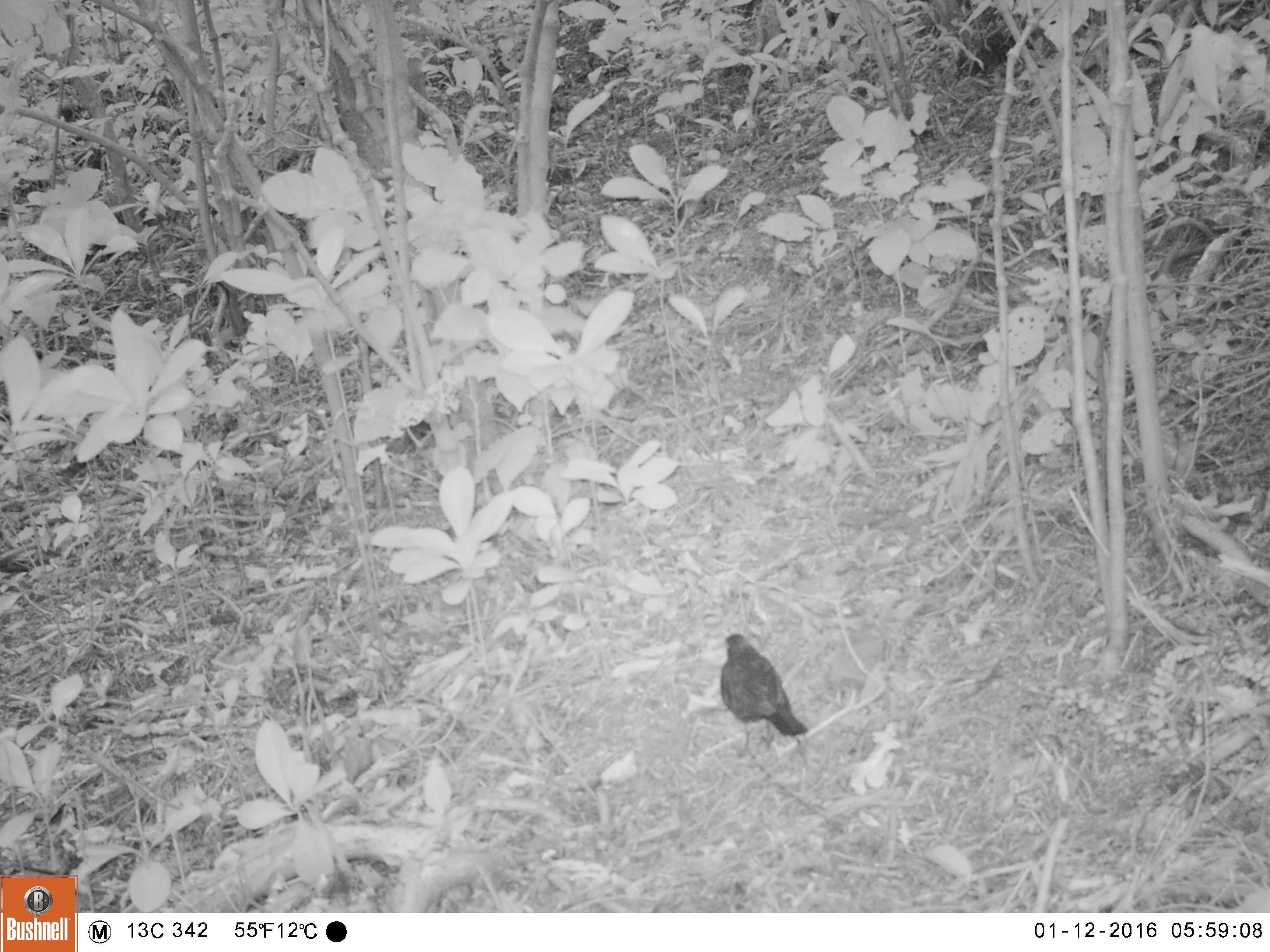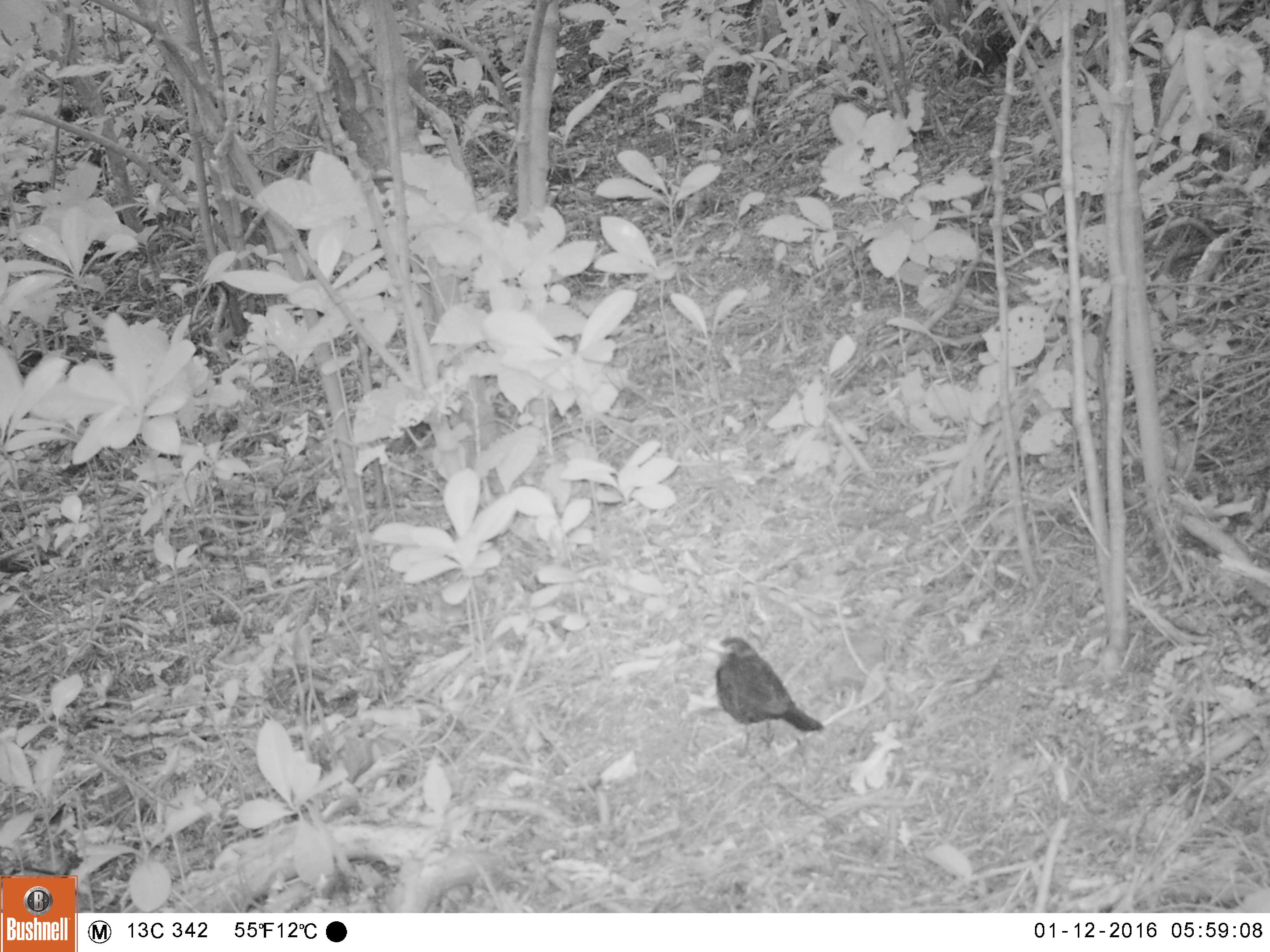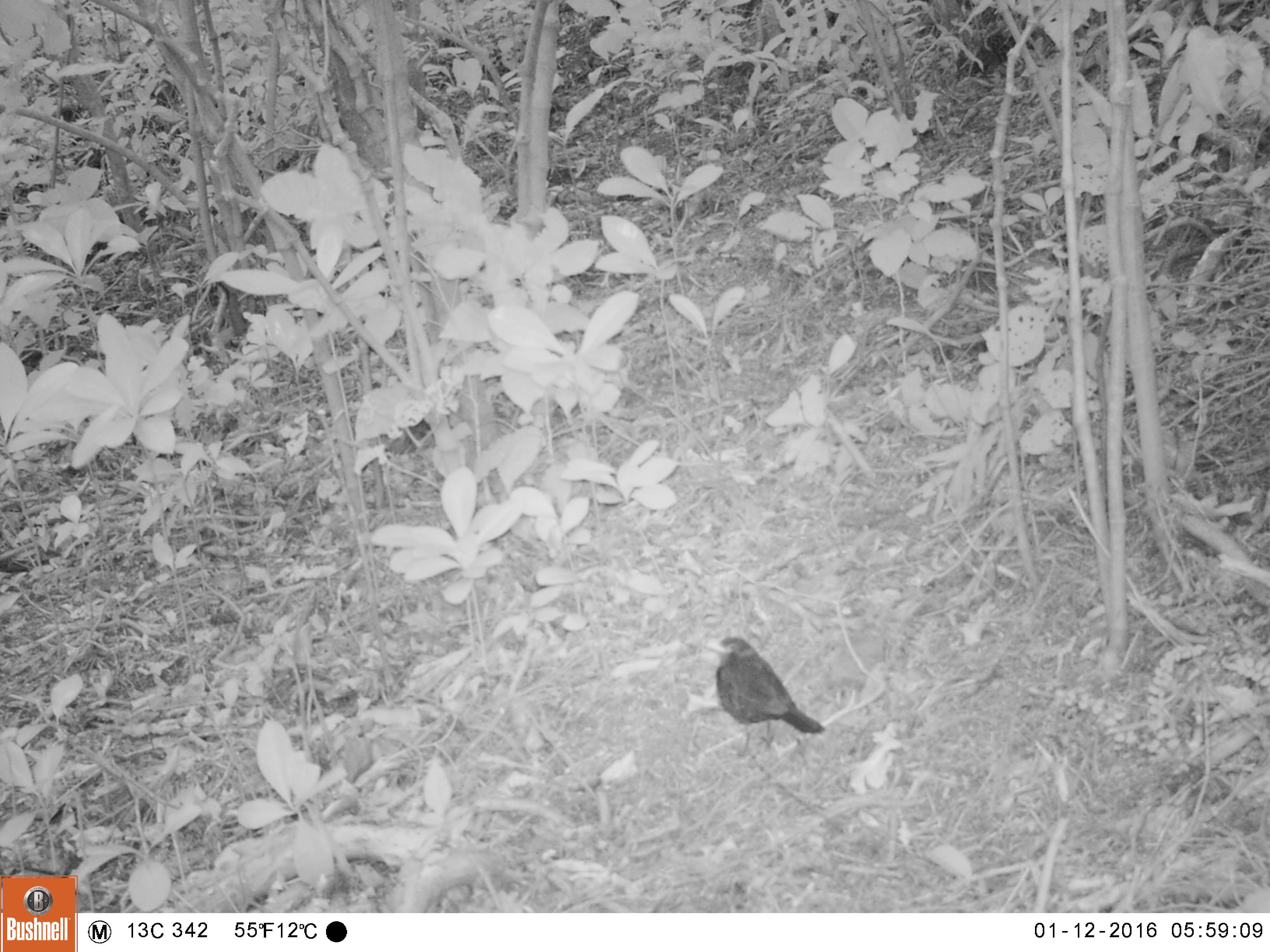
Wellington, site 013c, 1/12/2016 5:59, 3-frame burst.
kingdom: Animalia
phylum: Chordata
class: Aves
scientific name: Aves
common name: bird